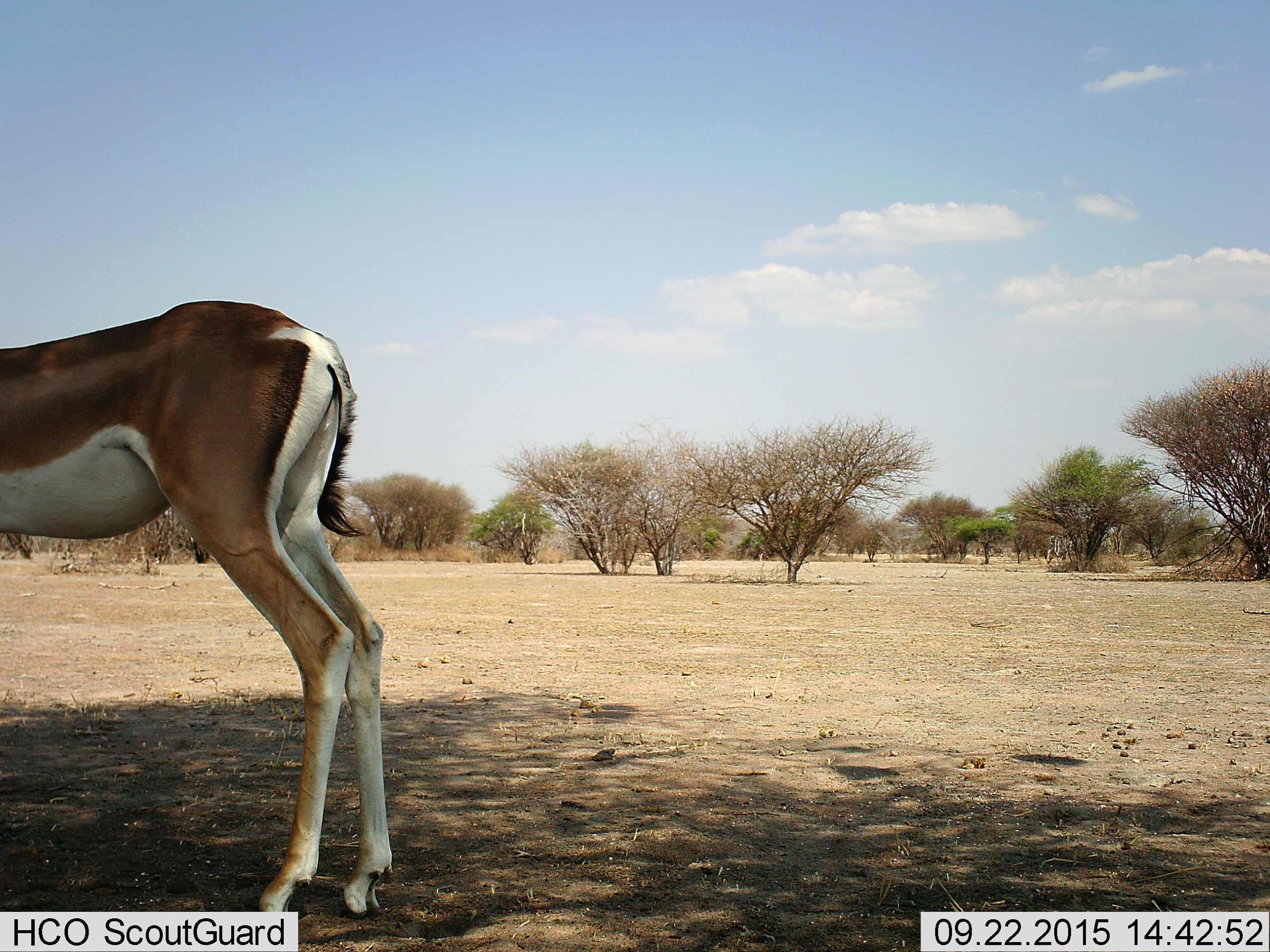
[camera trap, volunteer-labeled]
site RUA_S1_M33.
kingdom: Animalia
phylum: Chordata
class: Mammalia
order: Artiodactyla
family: Bovidae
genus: Nanger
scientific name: Nanger granti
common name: grant's gazelle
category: gazellegrants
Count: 1.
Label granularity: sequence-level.